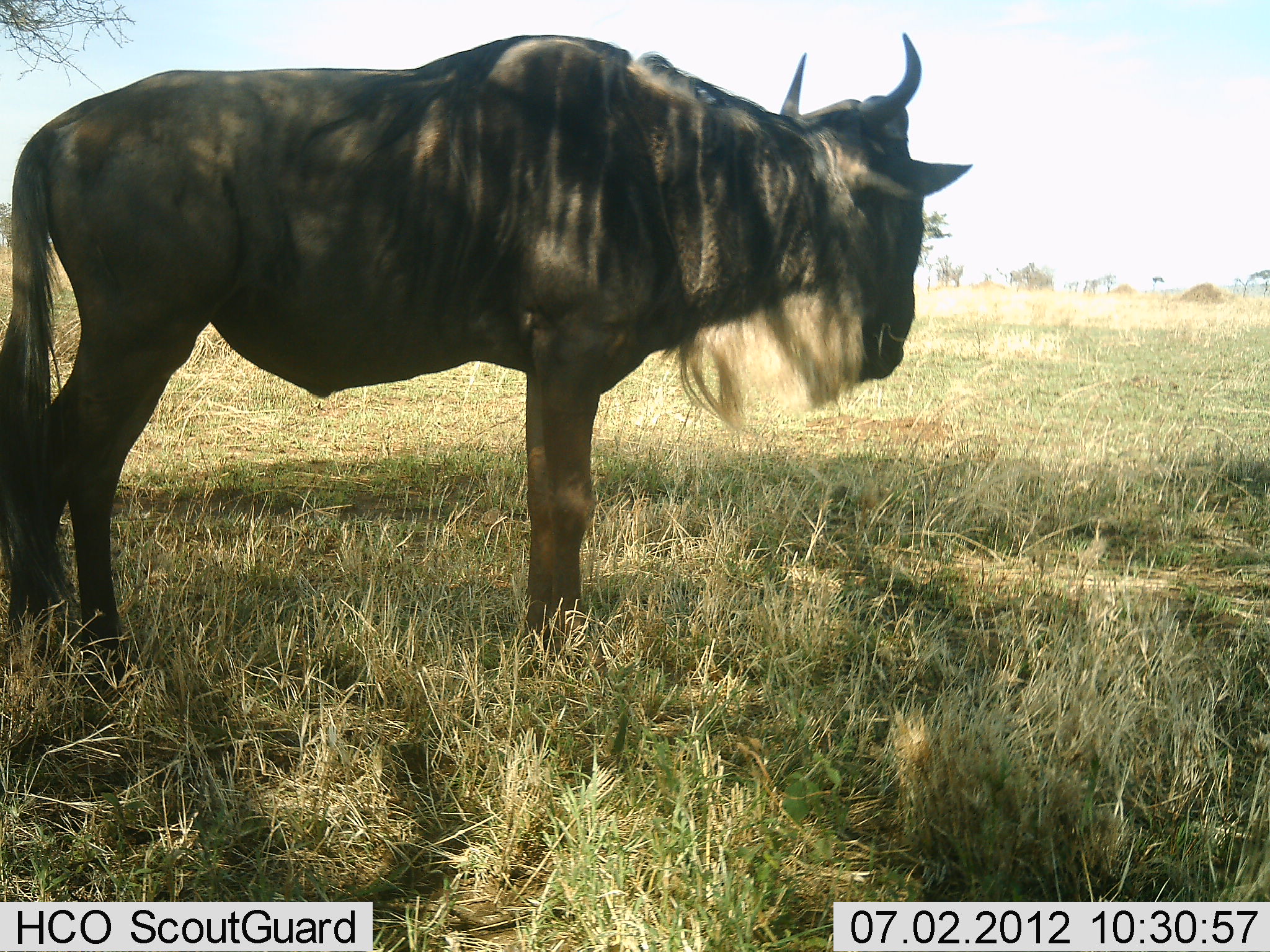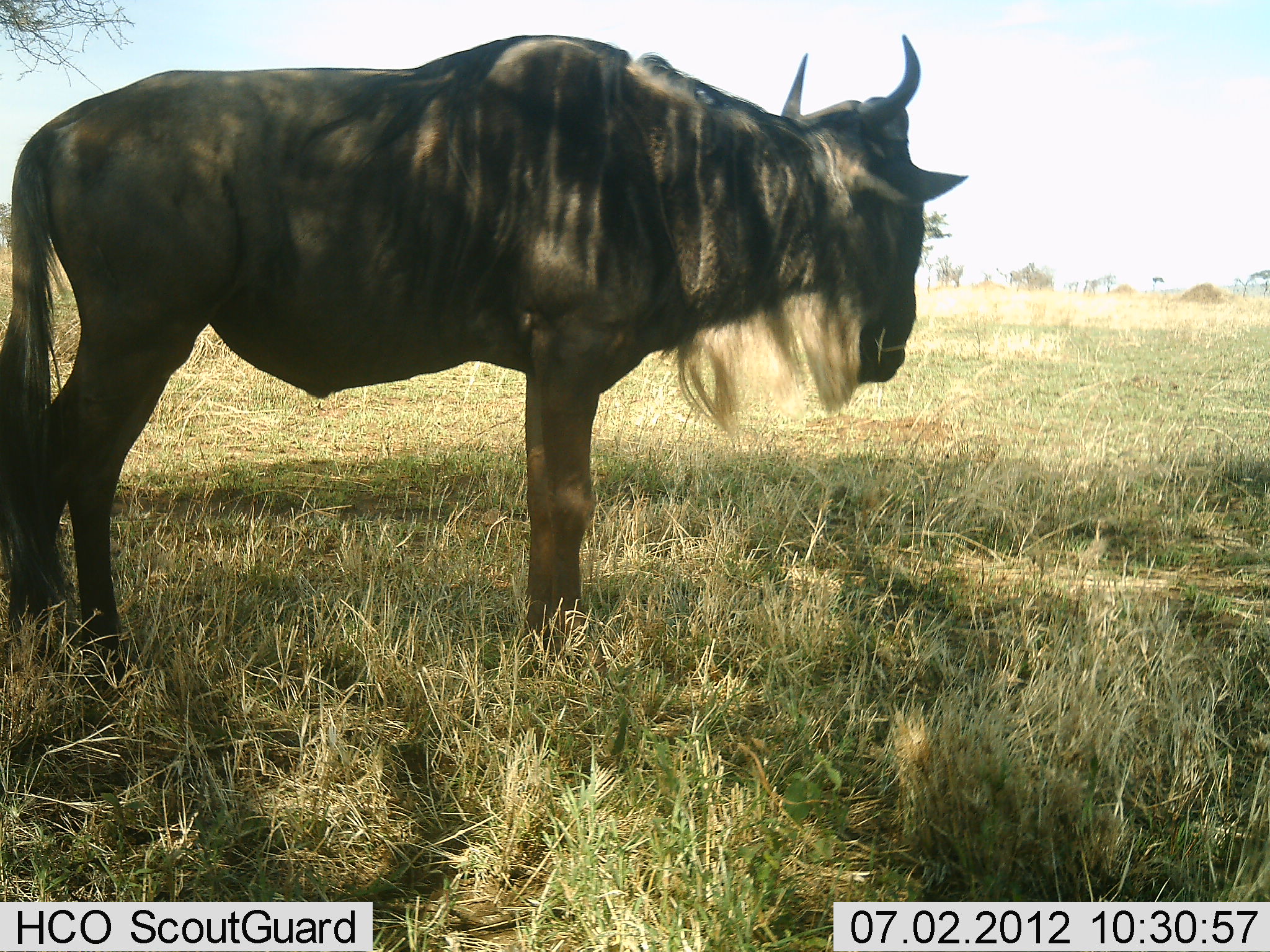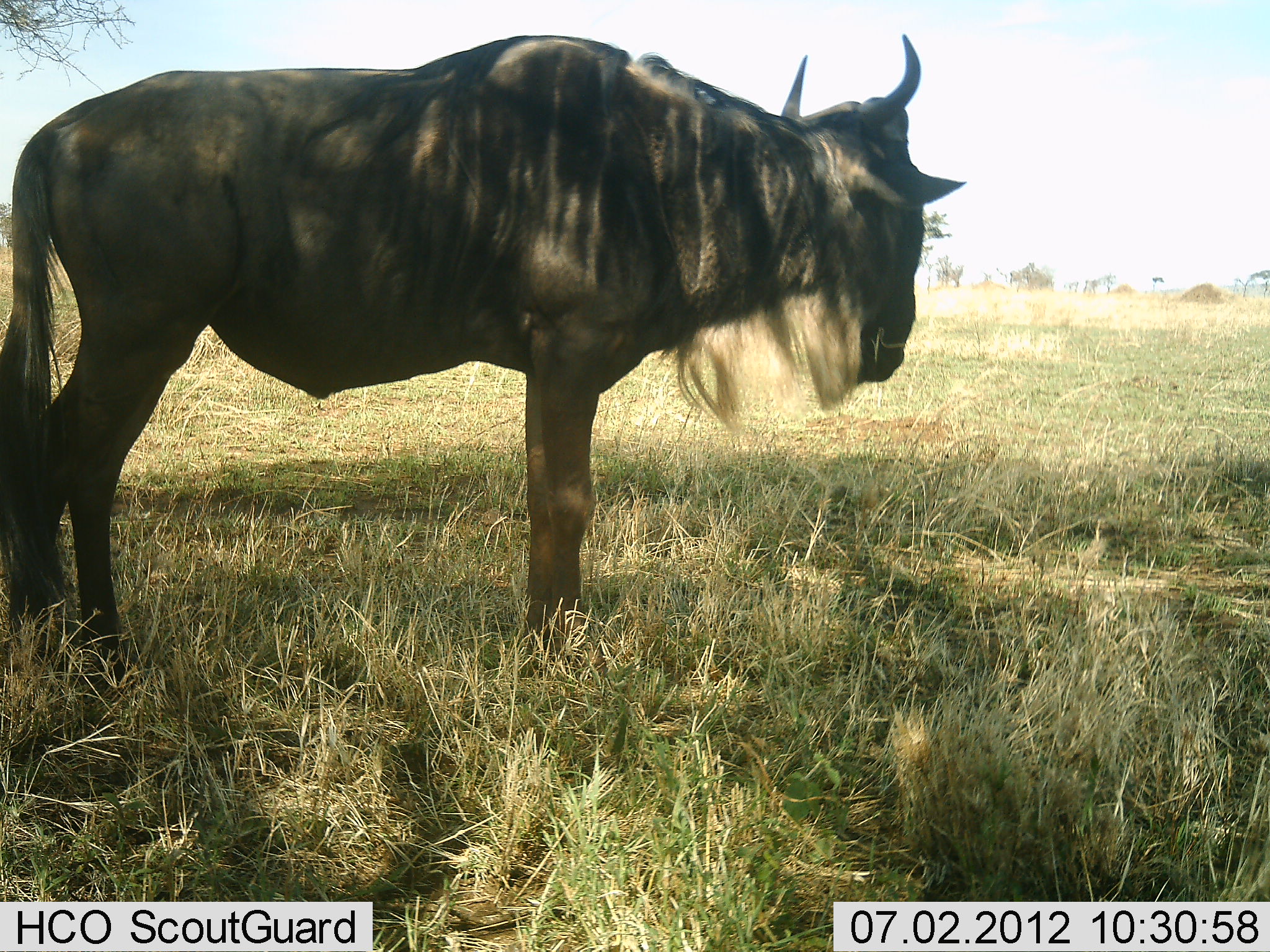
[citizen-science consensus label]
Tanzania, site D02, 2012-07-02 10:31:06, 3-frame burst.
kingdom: Animalia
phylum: Chordata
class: Mammalia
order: Artiodactyla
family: Bovidae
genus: Connochaetes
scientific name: Connochaetes taurinus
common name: blue wildebeest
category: wildebeest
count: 1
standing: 100%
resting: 0%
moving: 0%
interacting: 0%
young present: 0%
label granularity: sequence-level